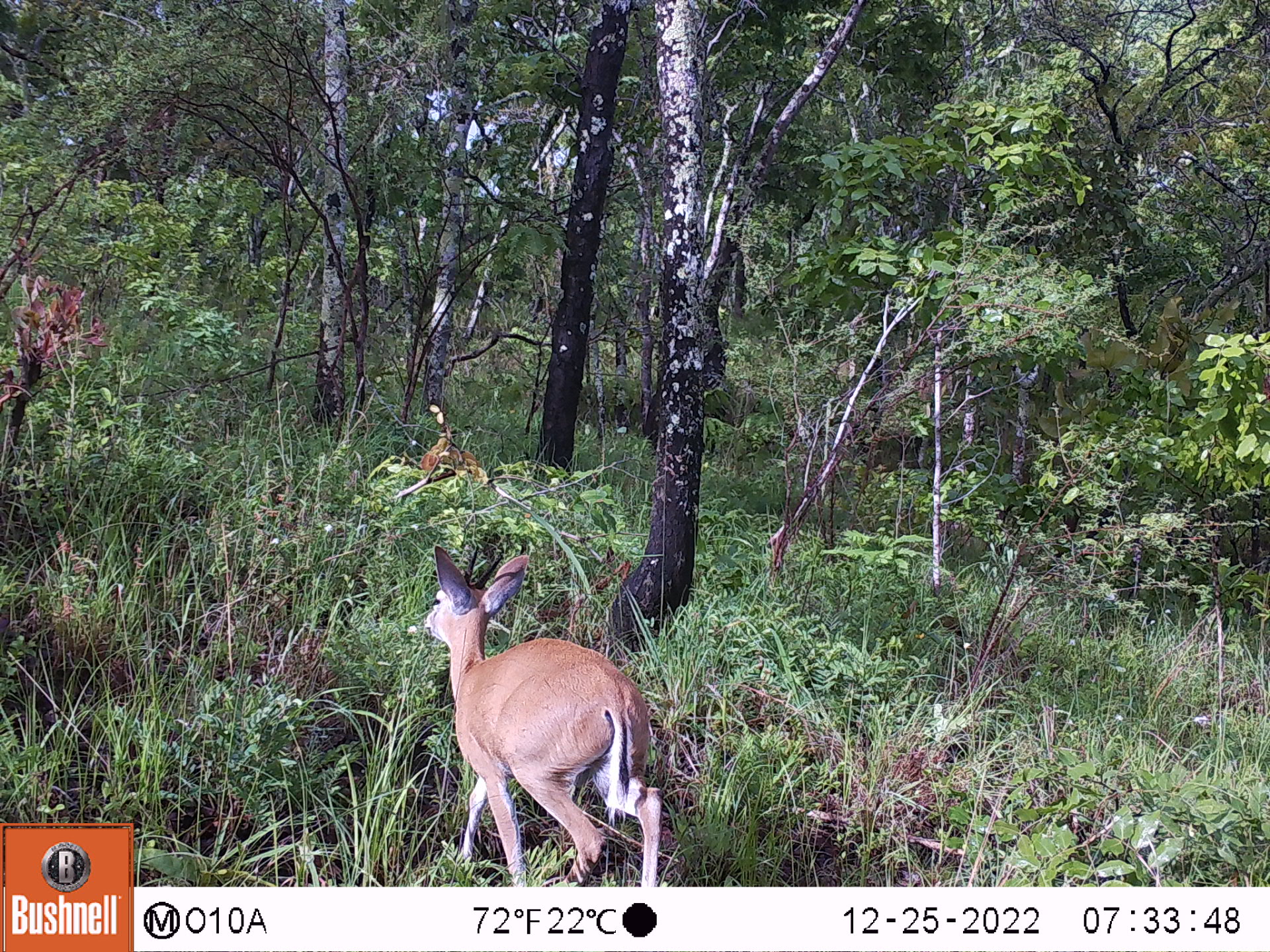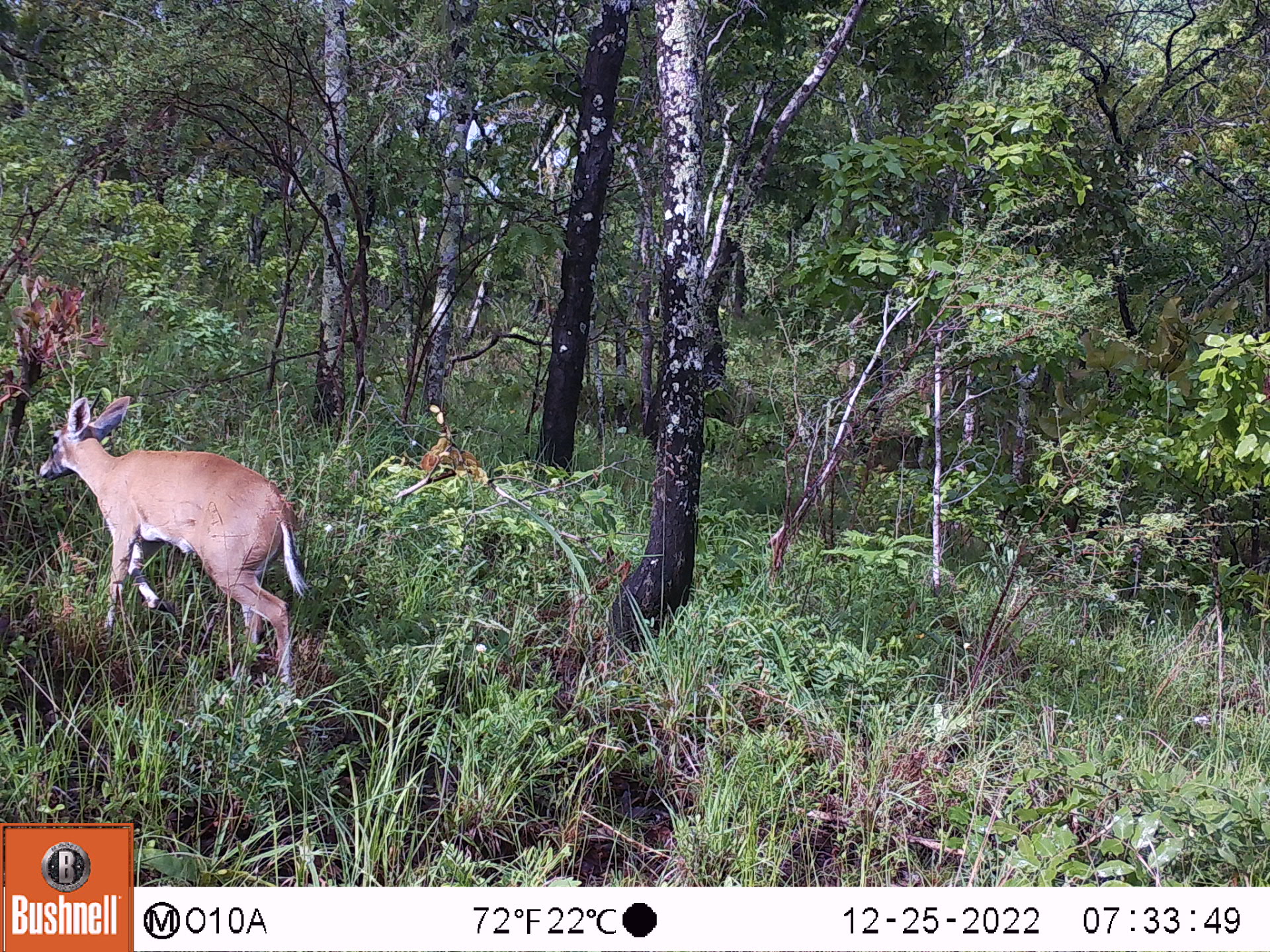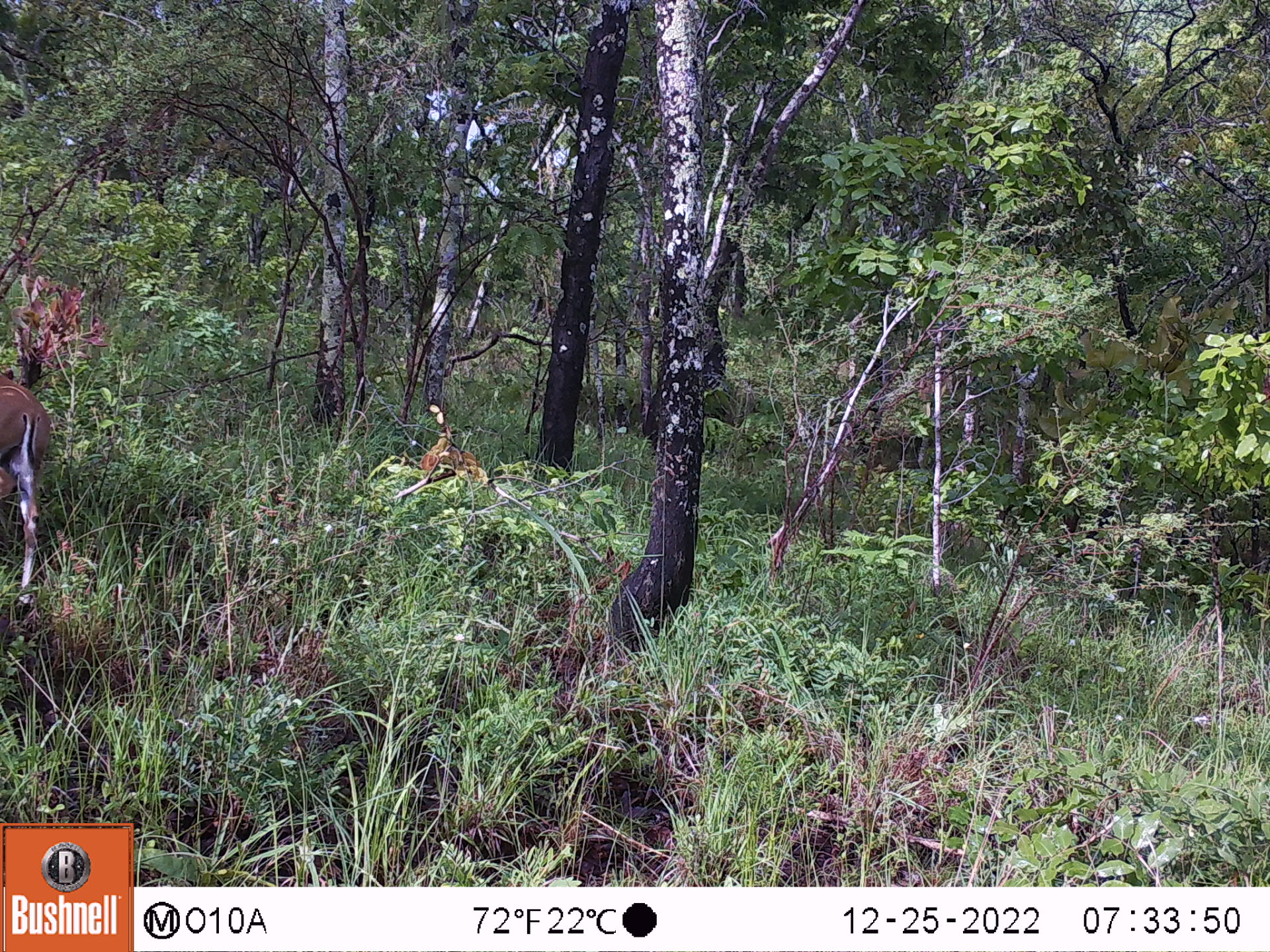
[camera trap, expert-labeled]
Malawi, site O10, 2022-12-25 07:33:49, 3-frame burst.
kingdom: Animalia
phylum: Chordata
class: Mammalia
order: Artiodactyla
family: Bovidae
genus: Sylvicapra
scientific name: Sylvicapra grimmia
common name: common duiker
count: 1